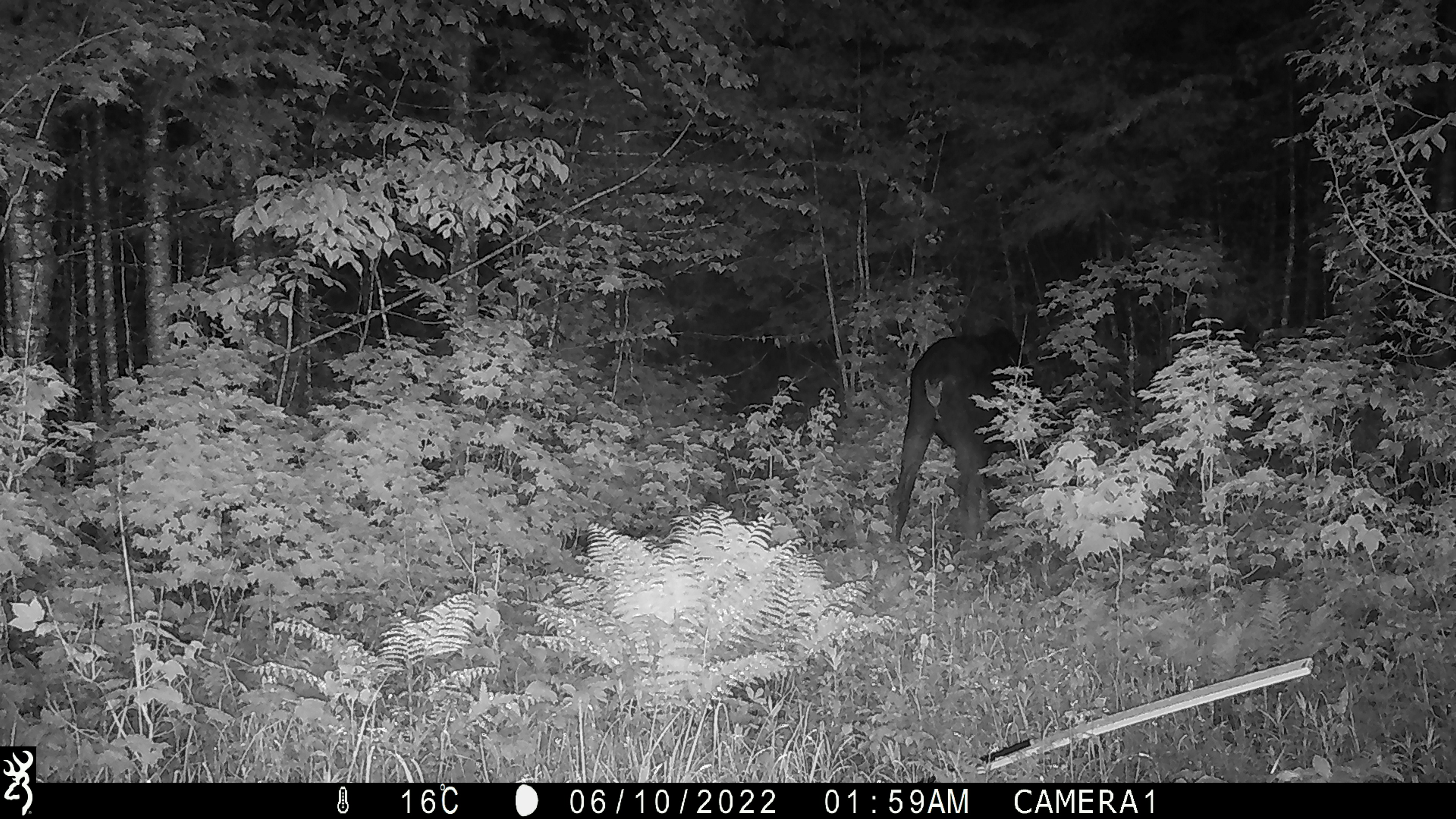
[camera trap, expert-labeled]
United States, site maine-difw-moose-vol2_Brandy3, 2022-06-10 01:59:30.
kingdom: Animalia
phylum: Chordata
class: Mammalia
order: Artiodactyla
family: Cervidae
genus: Alces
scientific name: Alces alces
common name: moose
Moose (Alces alces).